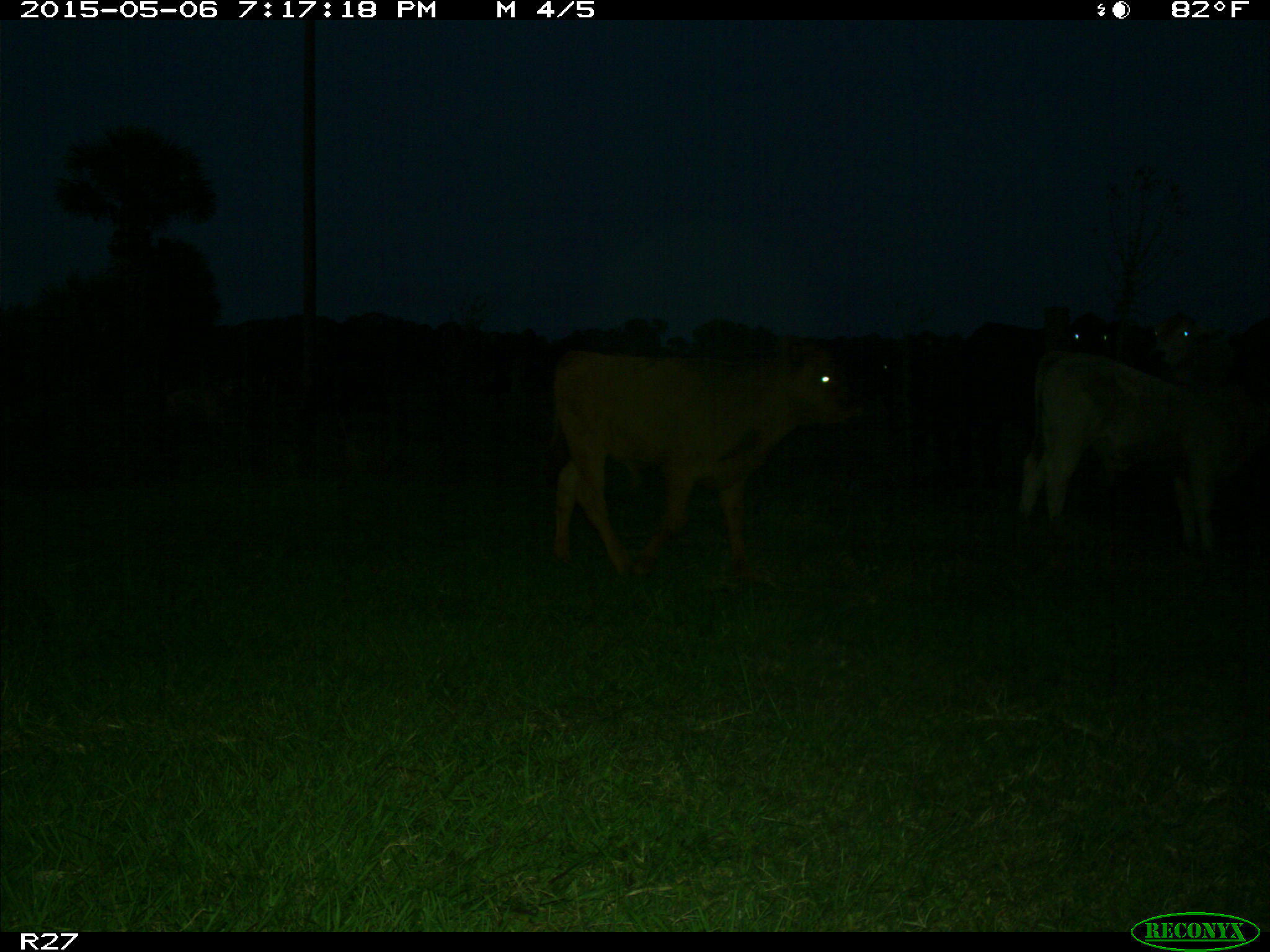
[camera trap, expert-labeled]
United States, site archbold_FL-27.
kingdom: Animalia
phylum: Chordata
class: Mammalia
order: Artiodactyla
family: Bovidae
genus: Bos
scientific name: Bos taurus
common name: domestic cow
Bos taurus (domestic cow).